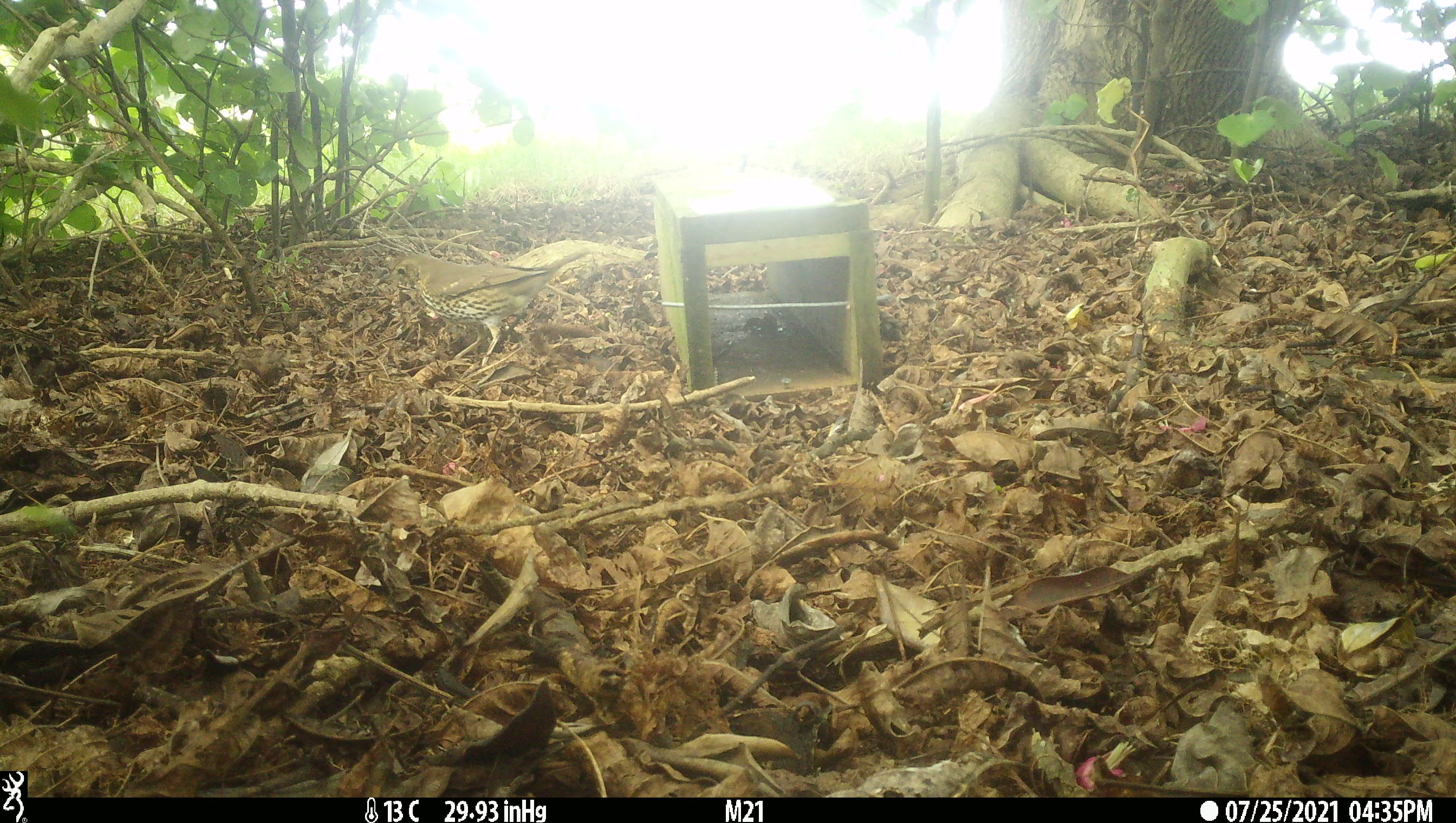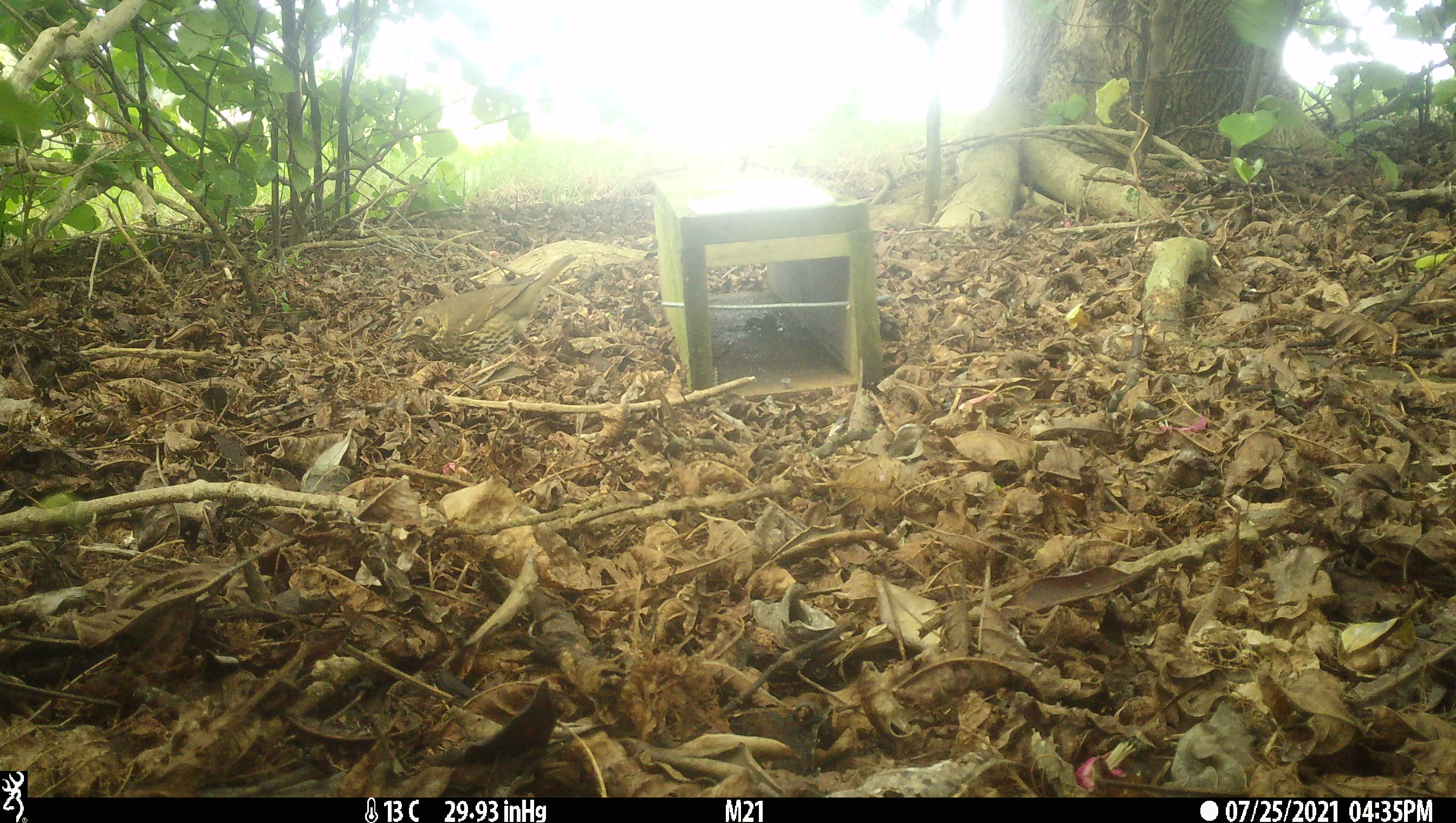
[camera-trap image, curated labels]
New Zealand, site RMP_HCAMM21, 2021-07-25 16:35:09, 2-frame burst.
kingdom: Animalia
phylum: Chordata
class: Aves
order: Passeriformes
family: Turdidae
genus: Turdus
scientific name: Turdus philomelos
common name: song thrush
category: thrush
Thrush (song thrush) (Turdus philomelos).